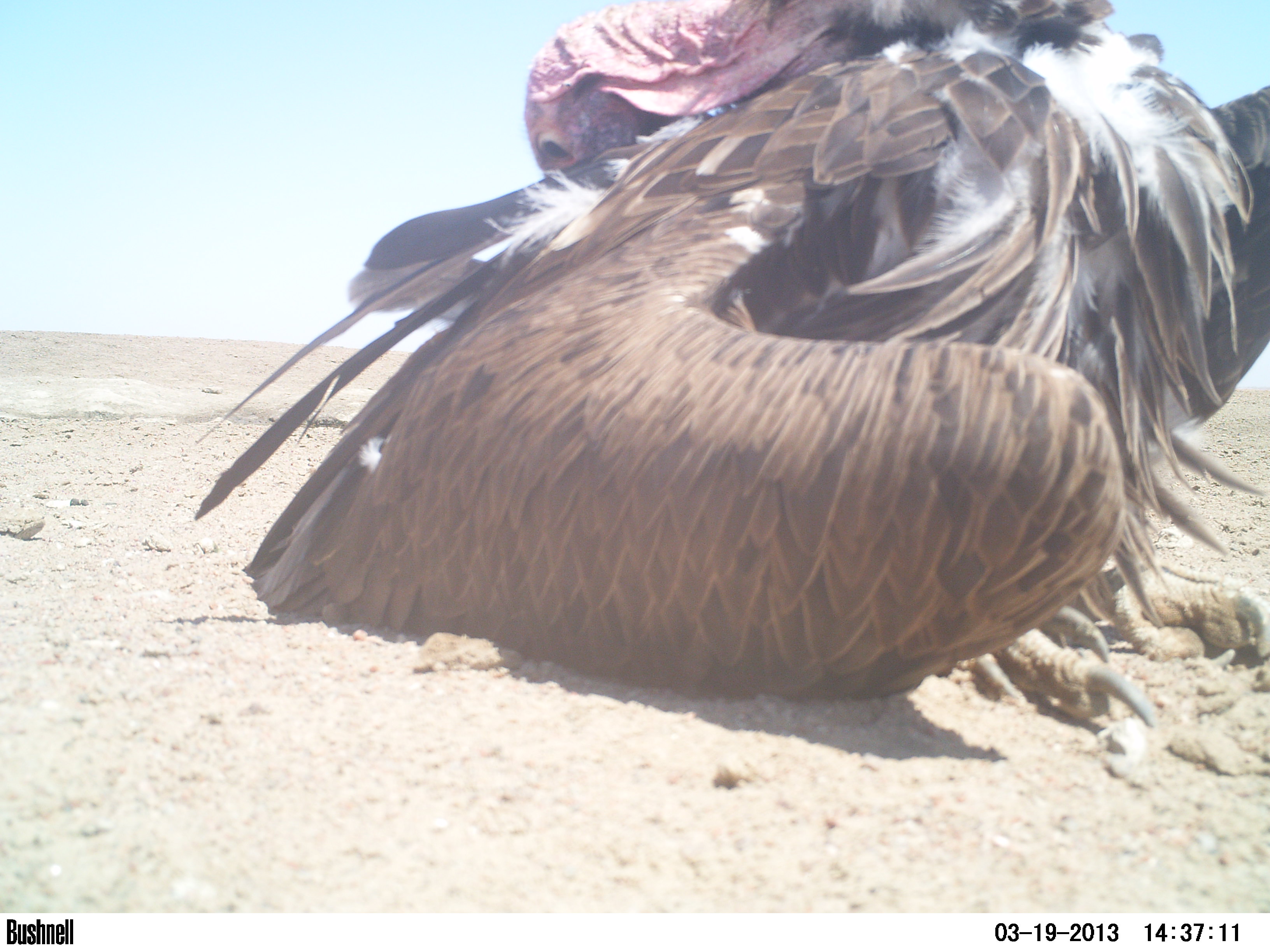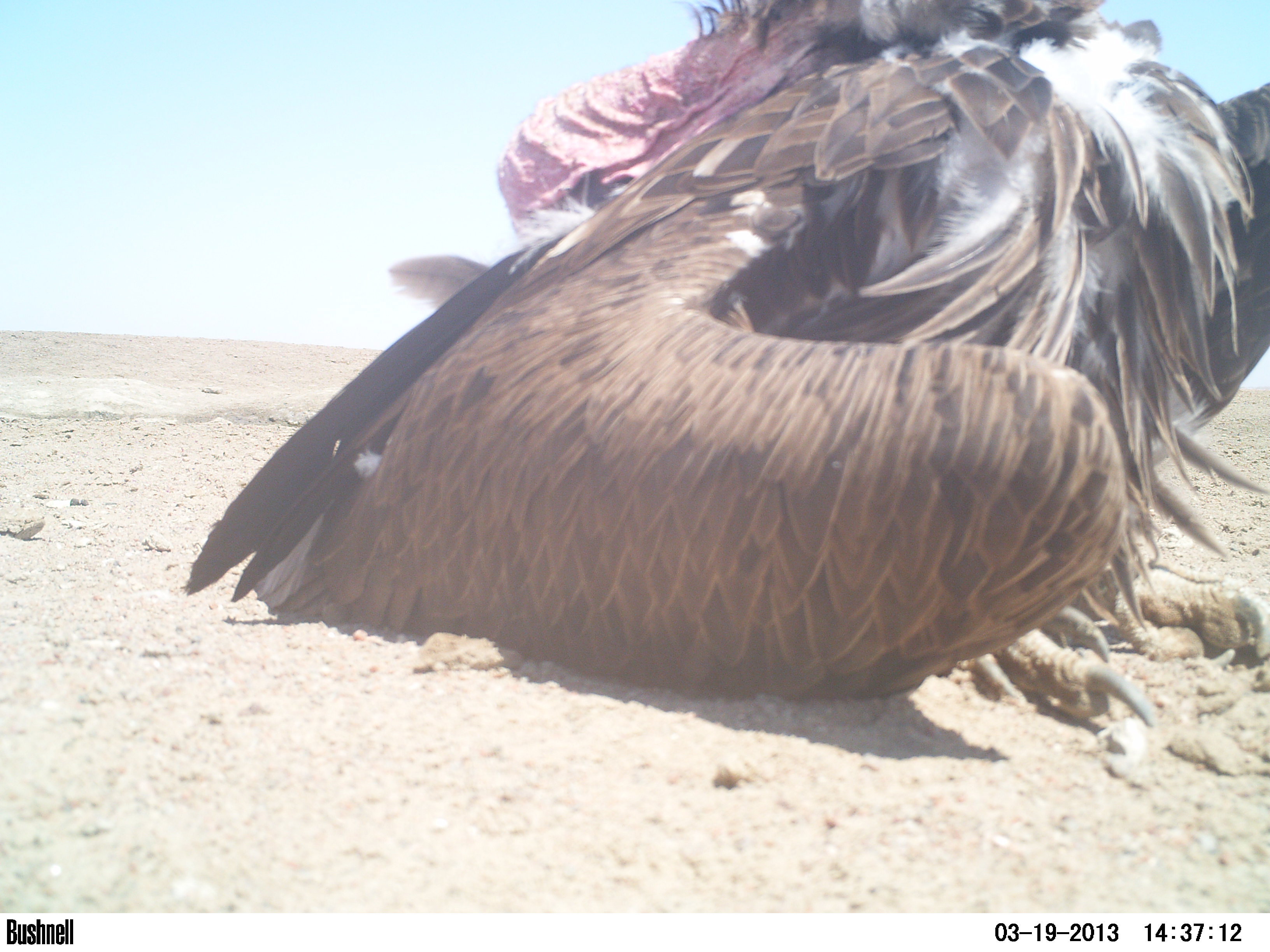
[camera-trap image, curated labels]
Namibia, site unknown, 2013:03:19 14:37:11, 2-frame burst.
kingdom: Animalia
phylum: Chordata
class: Aves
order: Accipitriformes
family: Accipitridae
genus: Torgos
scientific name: Torgos tracheliotos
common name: lappet-faced vulture